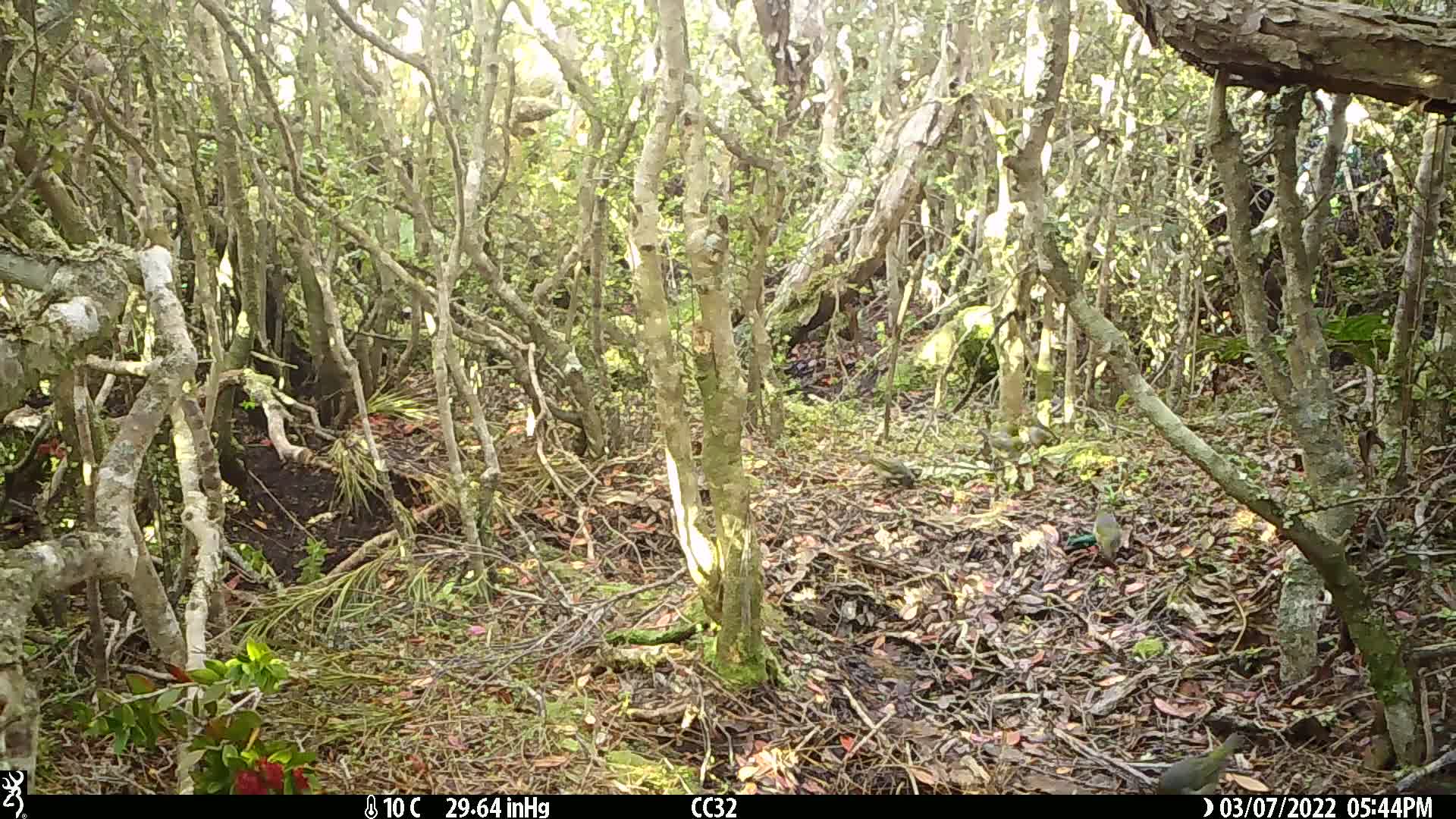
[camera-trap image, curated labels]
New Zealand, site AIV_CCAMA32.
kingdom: Animalia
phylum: Chordata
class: Aves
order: Passeriformes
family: Zosteropidae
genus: Zosterops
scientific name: Zosterops lateralis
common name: silvereye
Silvereye (Zosterops lateralis).